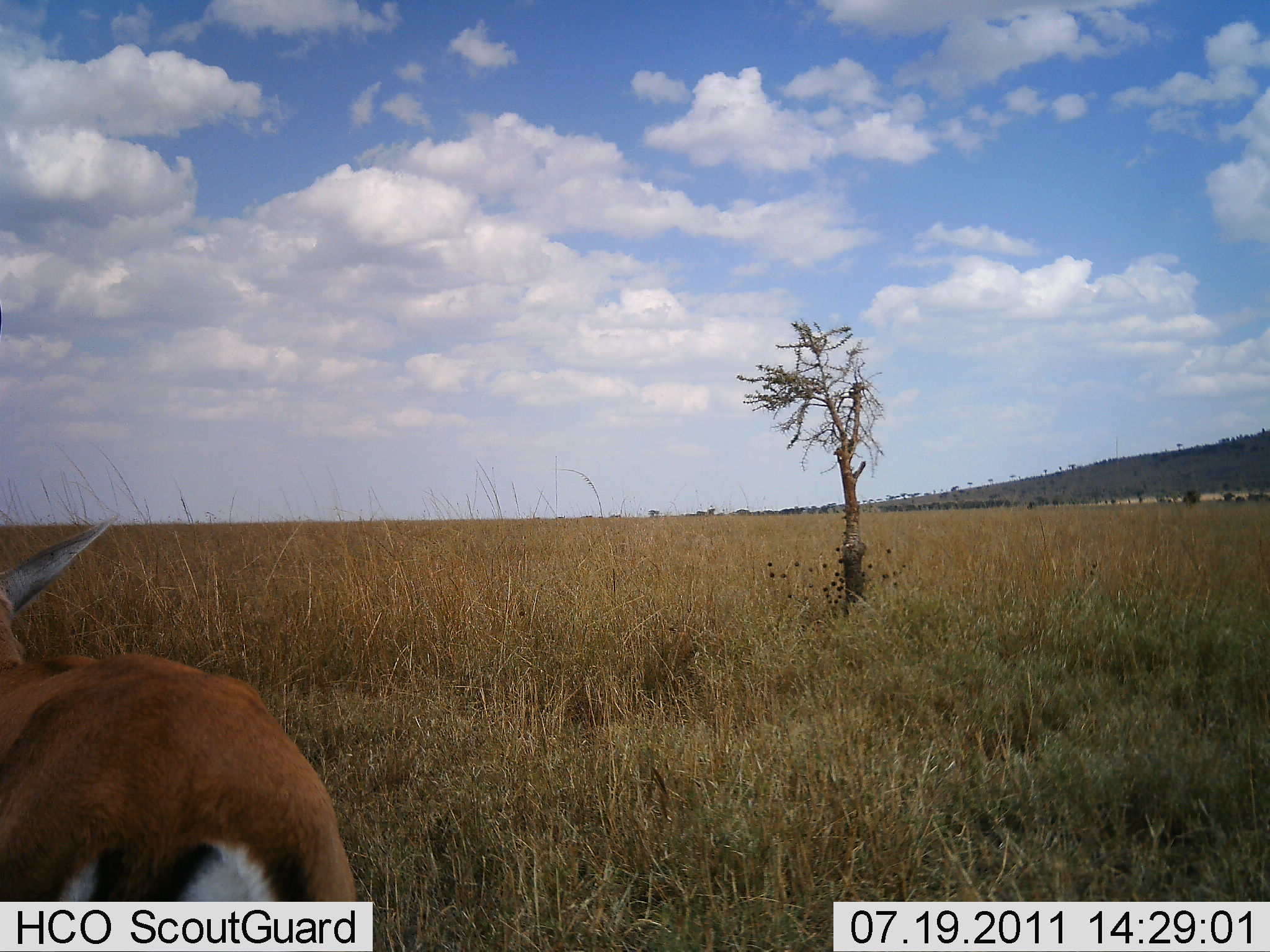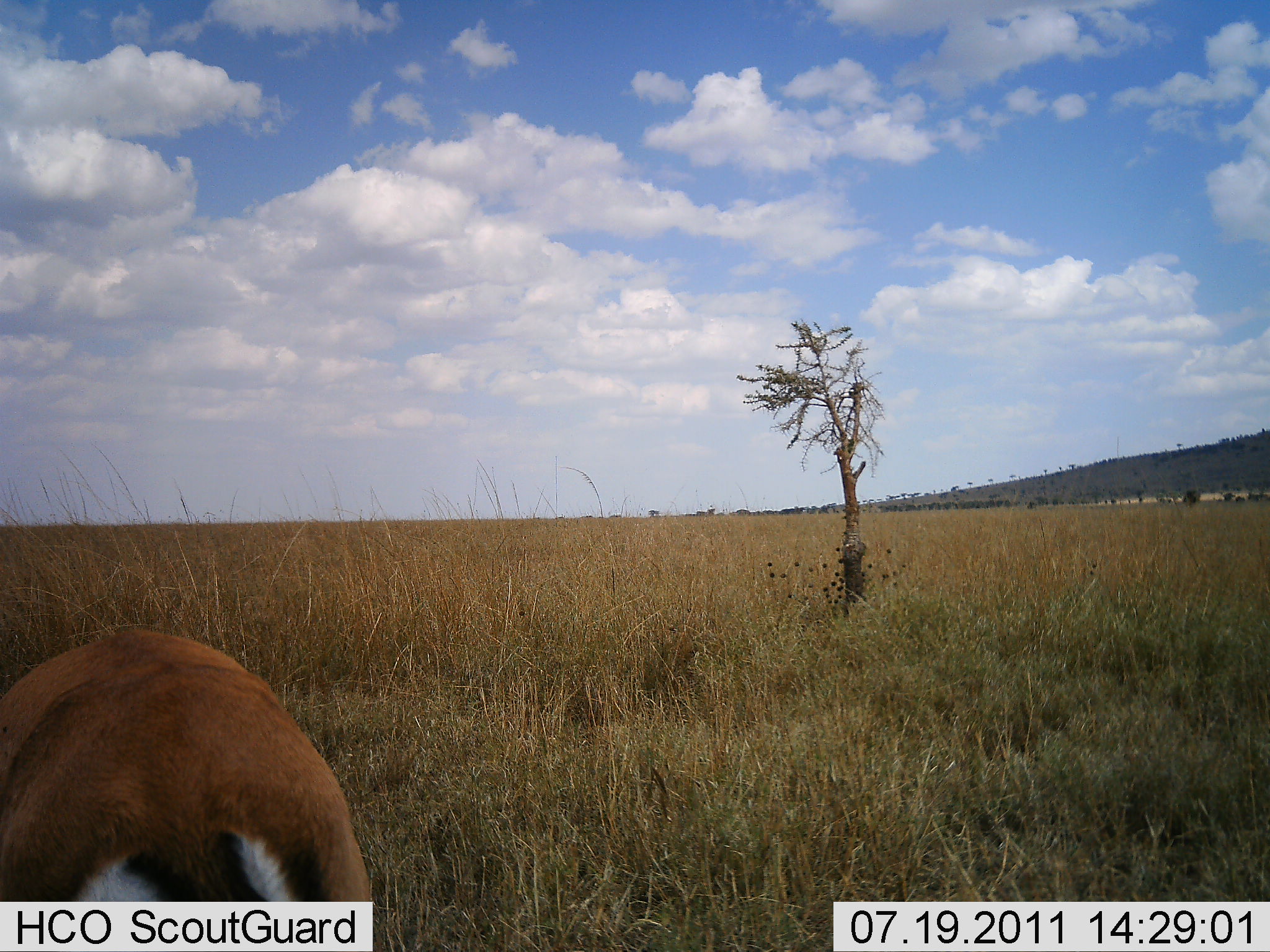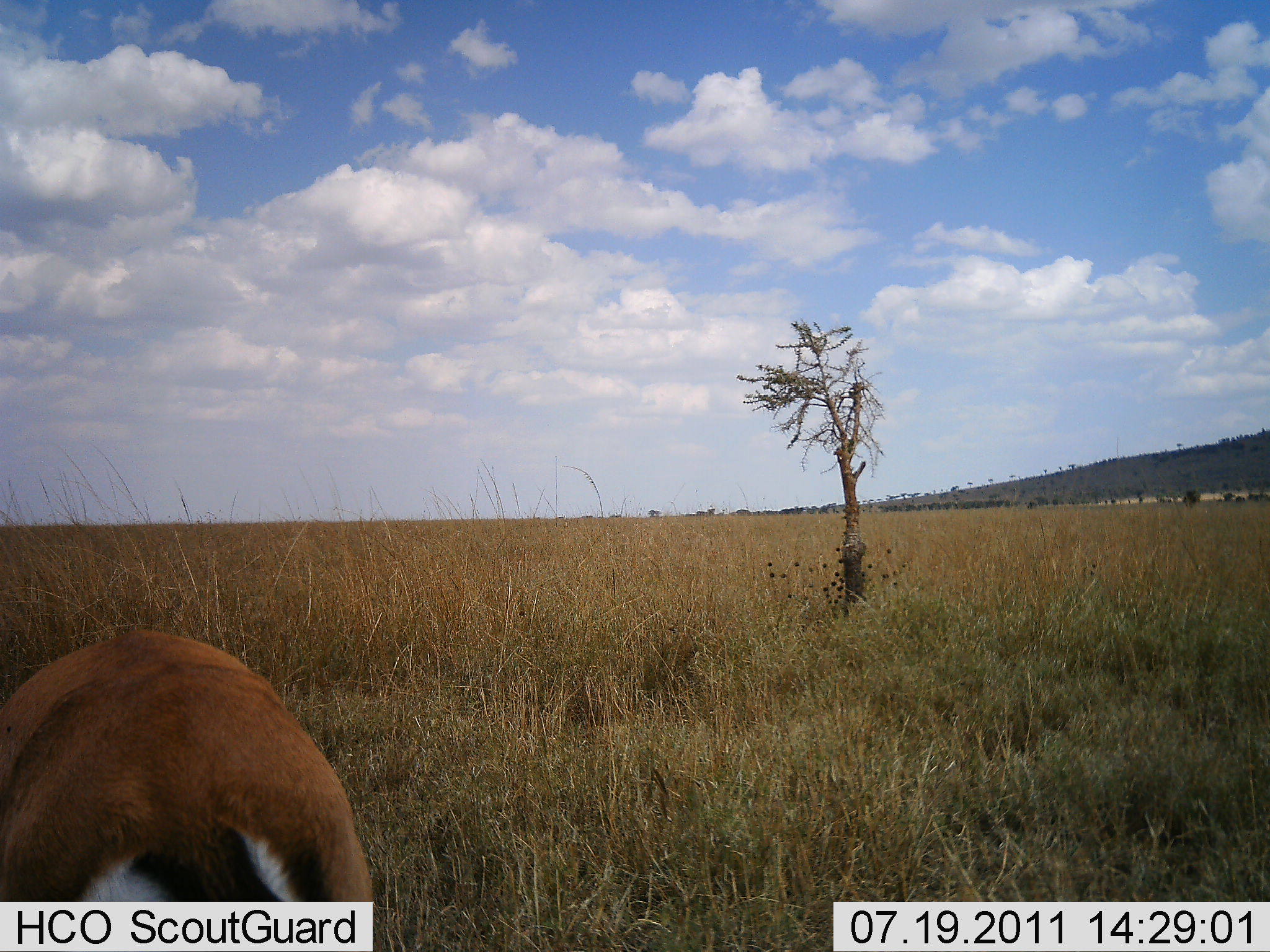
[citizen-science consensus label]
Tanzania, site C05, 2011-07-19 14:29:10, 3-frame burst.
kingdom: Animalia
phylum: Chordata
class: Mammalia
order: Artiodactyla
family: Bovidae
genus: Eudorcas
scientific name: Eudorcas thomsonii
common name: thomson's gazelle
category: gazellethomsons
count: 1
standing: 69%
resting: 0%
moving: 15%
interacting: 0%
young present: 0%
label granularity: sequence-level